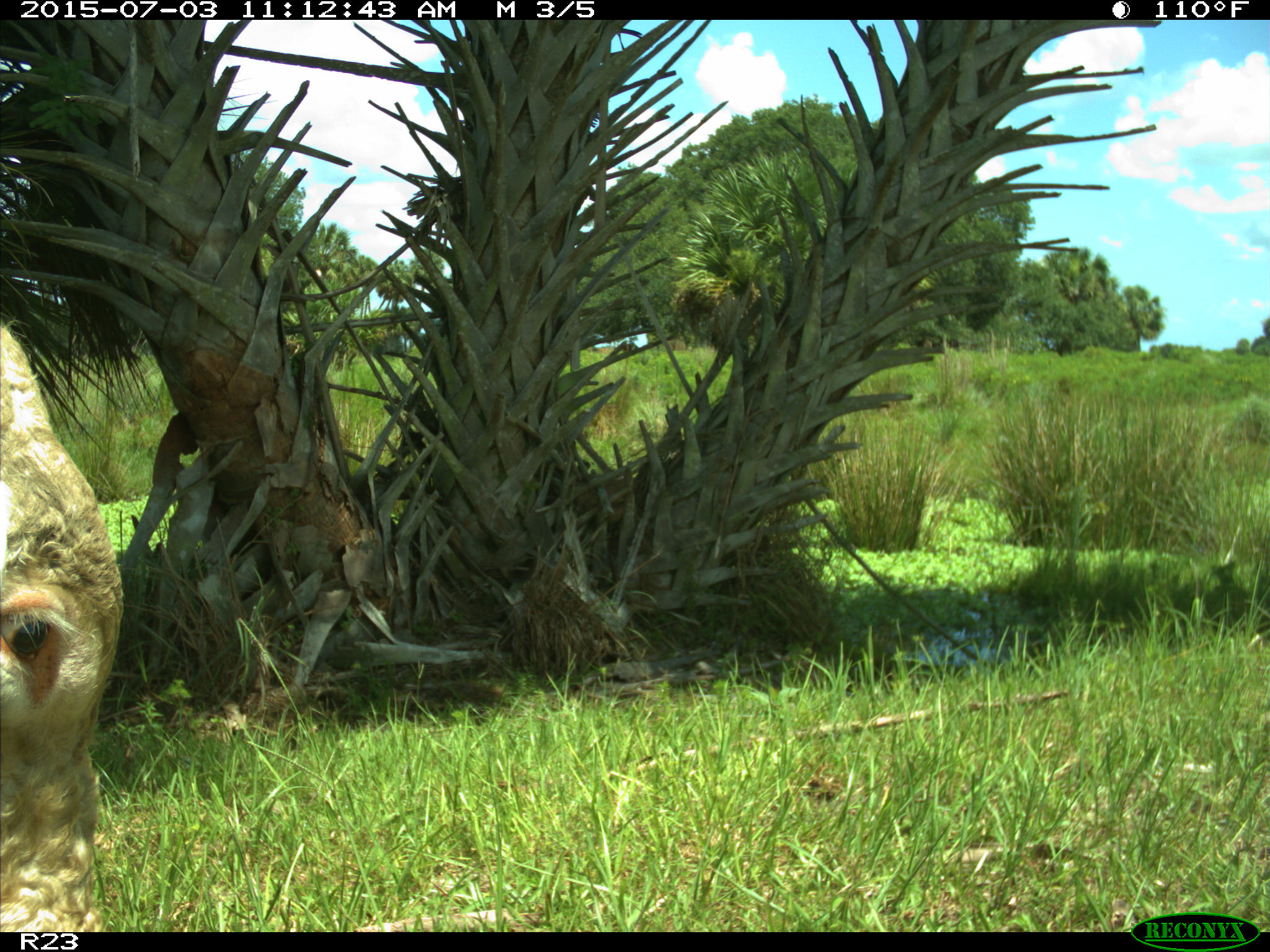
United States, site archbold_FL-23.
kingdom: Animalia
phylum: Chordata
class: Mammalia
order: Artiodactyla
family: Bovidae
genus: Bos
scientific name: Bos taurus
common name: domestic cow